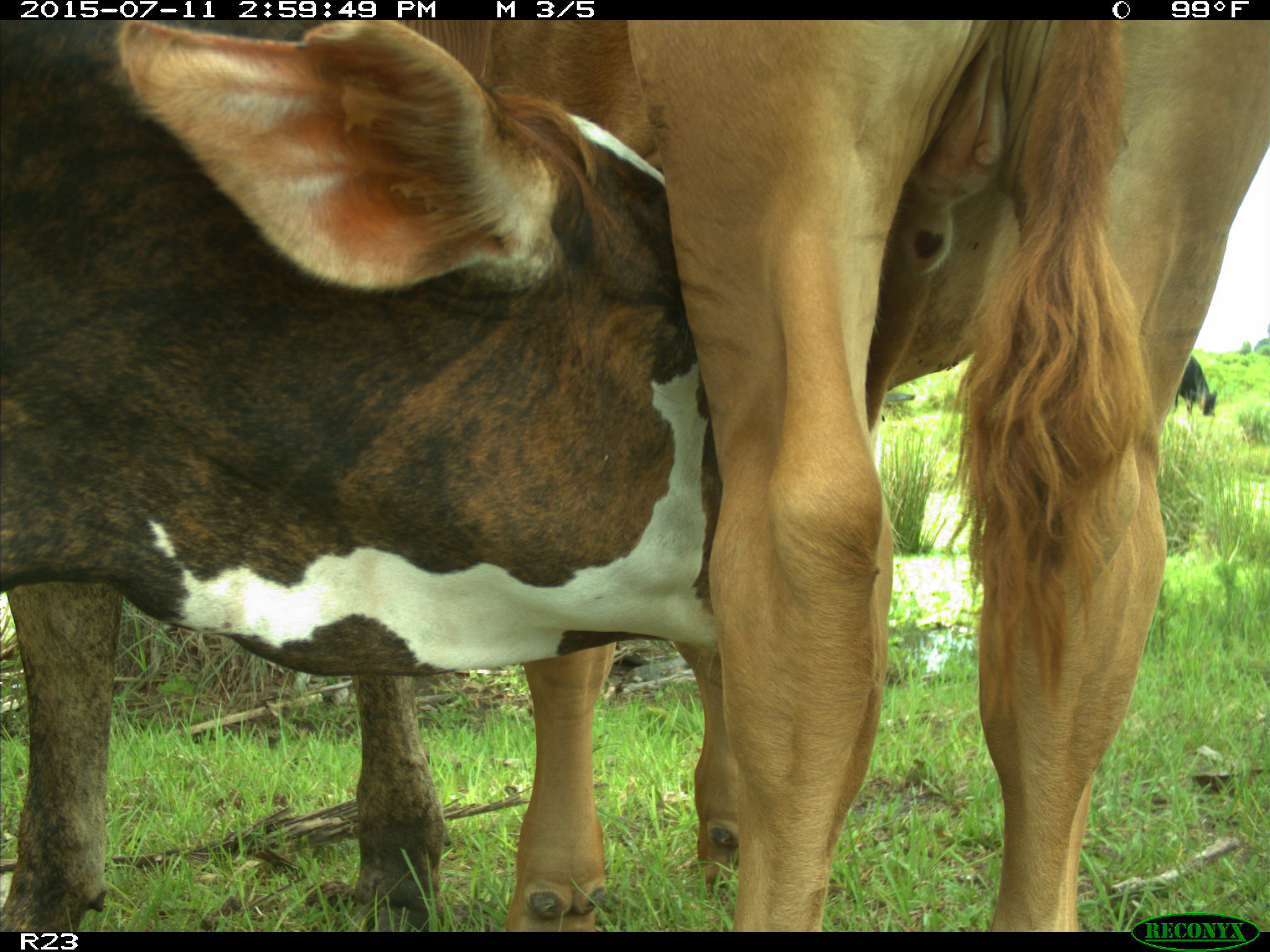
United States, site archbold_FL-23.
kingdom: Animalia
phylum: Chordata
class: Mammalia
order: Artiodactyla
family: Bovidae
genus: Bos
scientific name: Bos taurus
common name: domestic cow